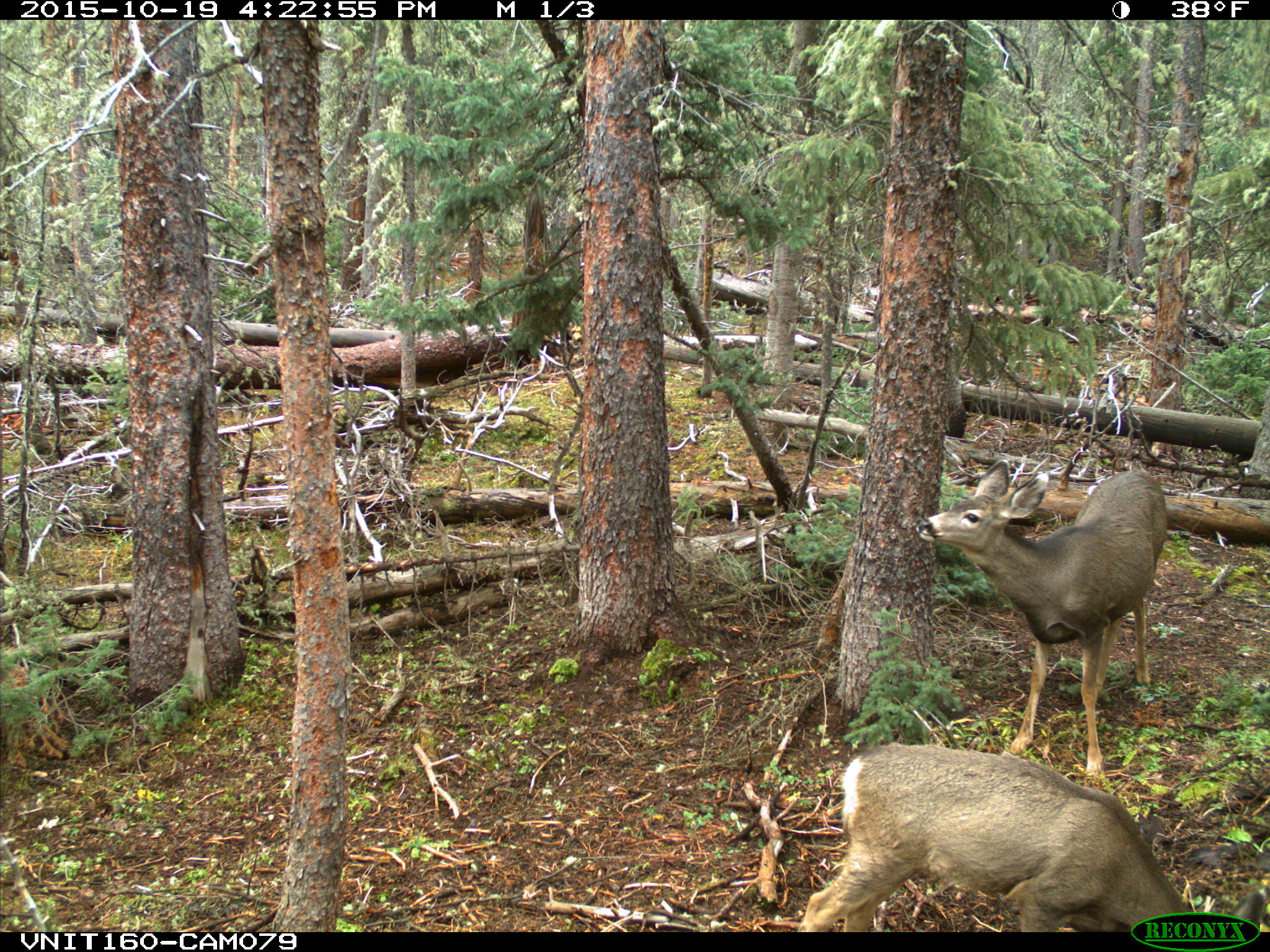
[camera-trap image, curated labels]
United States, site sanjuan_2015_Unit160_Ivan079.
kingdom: Animalia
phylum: Chordata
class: Mammalia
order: Artiodactyla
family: Cervidae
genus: Odocoileus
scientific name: Odocoileus hemionus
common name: mule deer